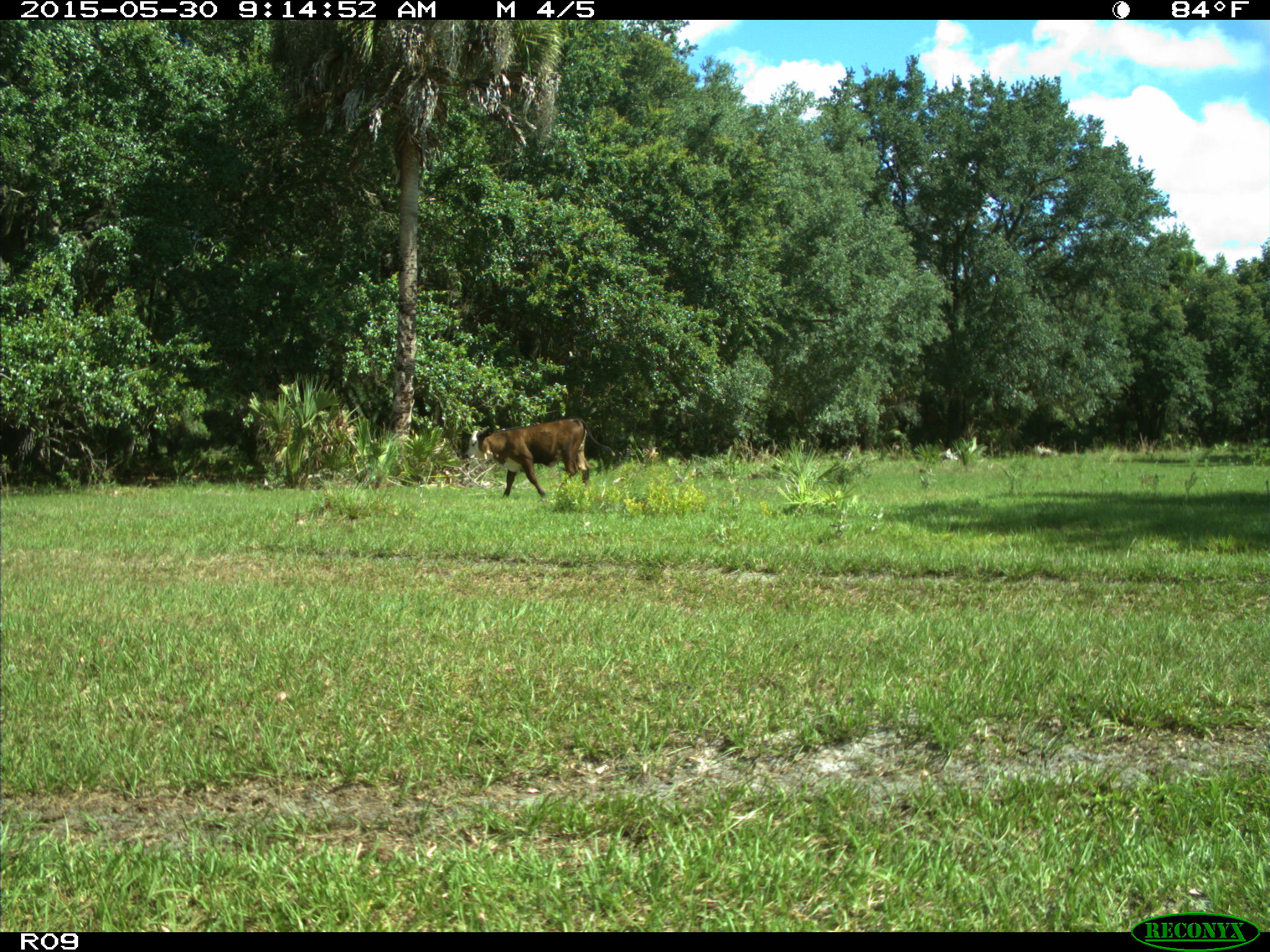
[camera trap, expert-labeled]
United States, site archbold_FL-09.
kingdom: Animalia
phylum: Chordata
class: Mammalia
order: Artiodactyla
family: Bovidae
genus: Bos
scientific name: Bos taurus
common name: domestic cow